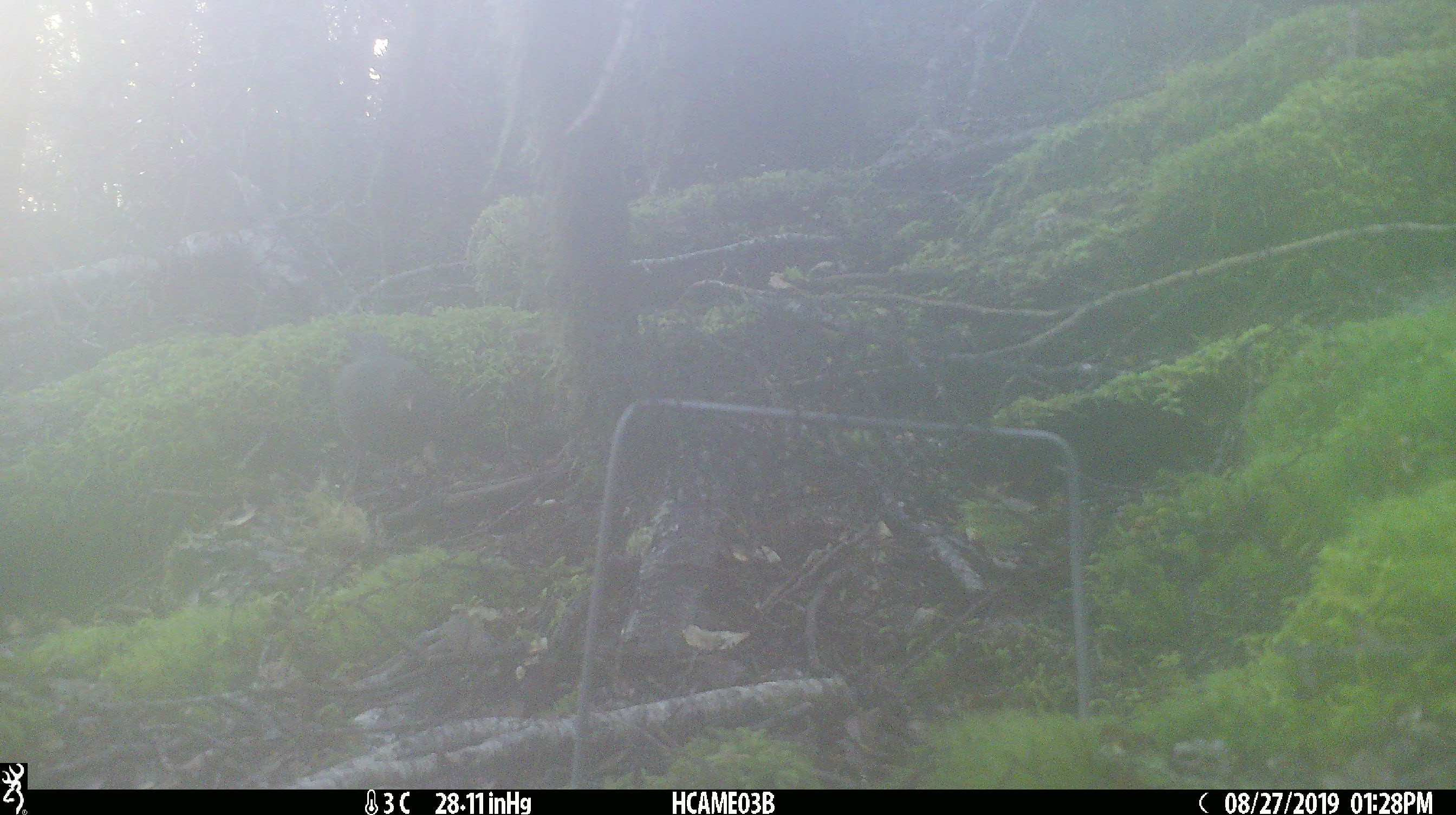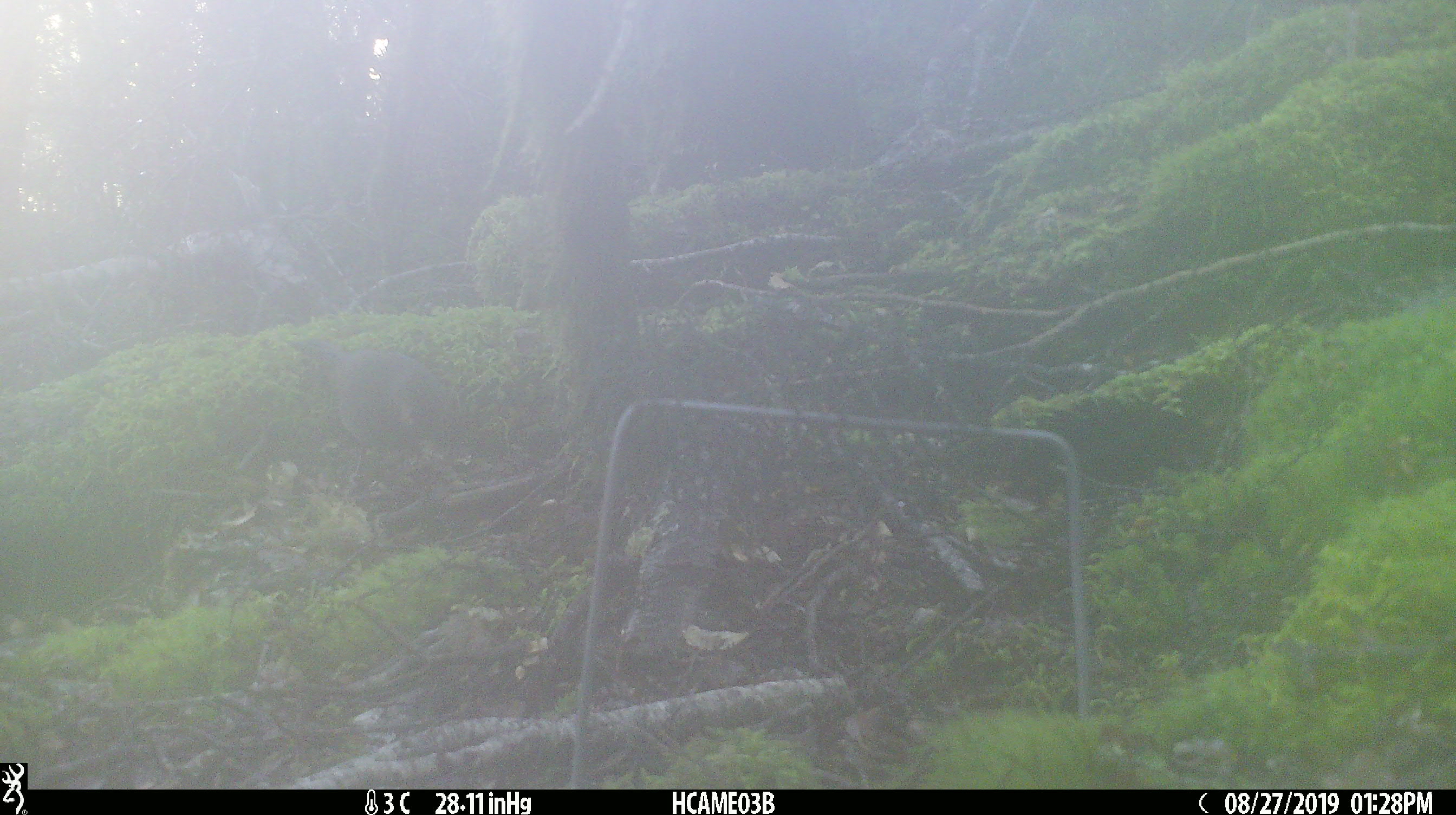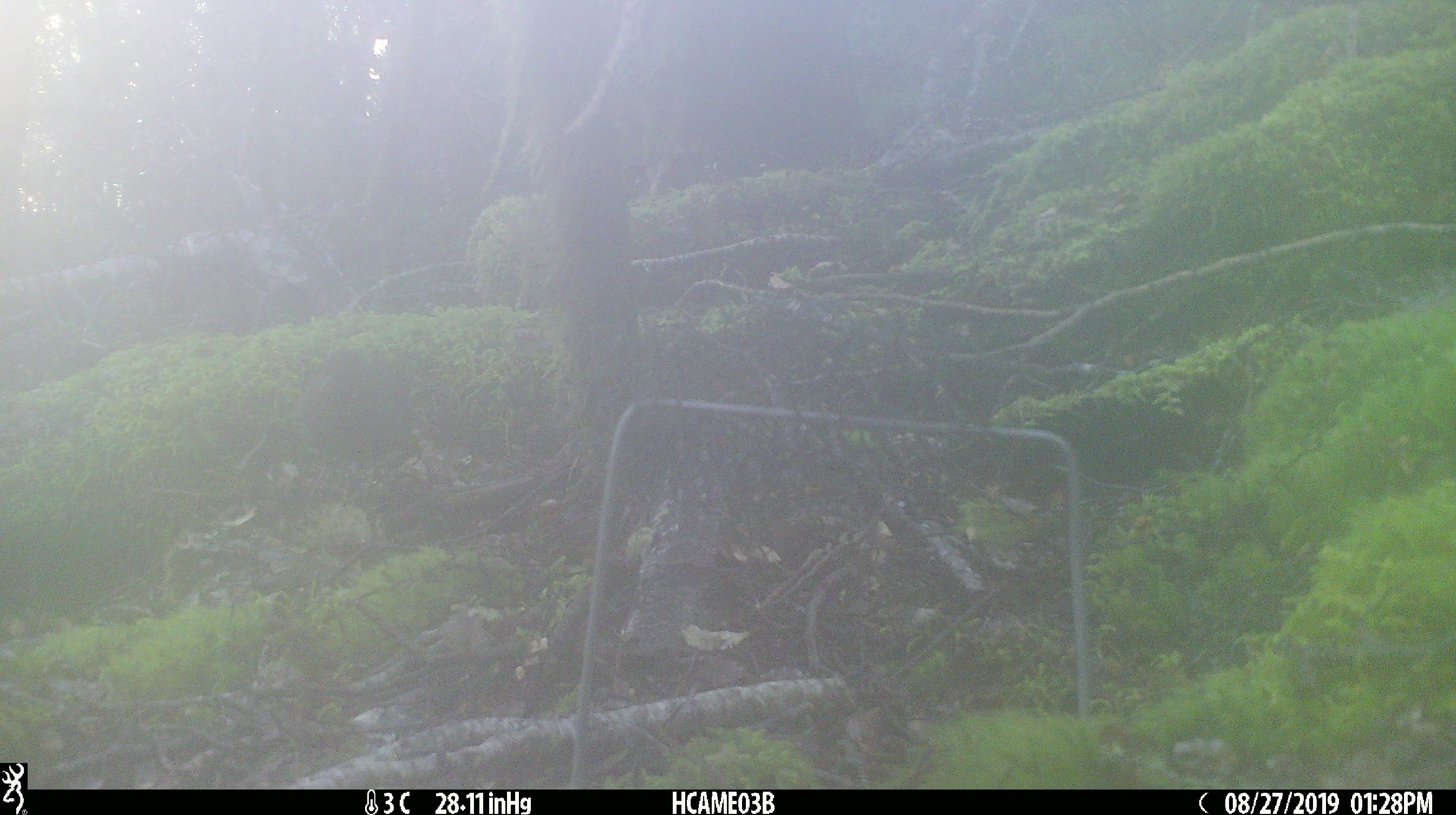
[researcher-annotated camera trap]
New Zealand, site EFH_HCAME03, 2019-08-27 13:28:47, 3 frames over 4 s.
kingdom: Animalia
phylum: Chordata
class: Aves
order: Passeriformes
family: Turdidae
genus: Turdus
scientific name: Turdus merula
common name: eurasian blackbird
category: blackbird